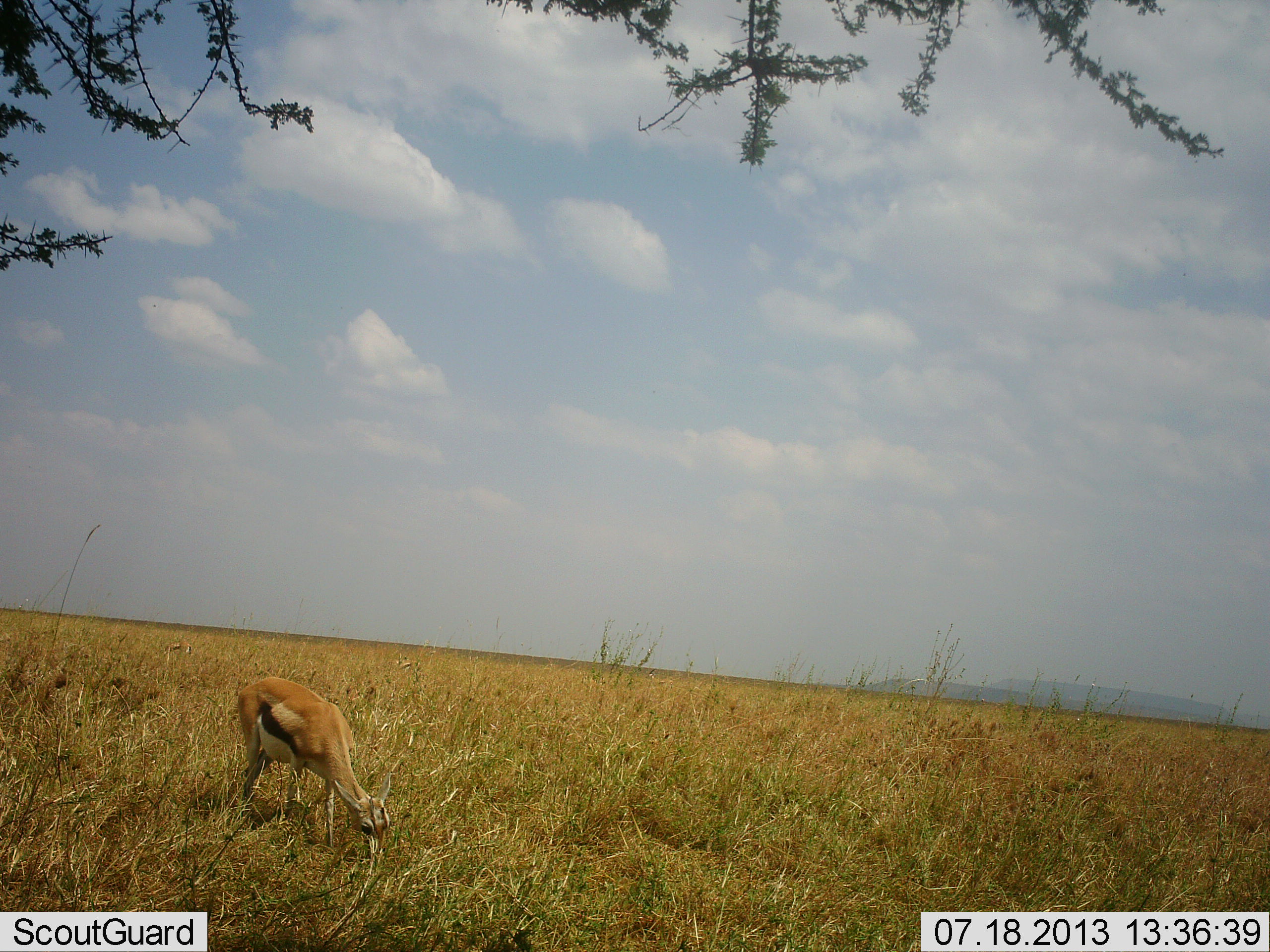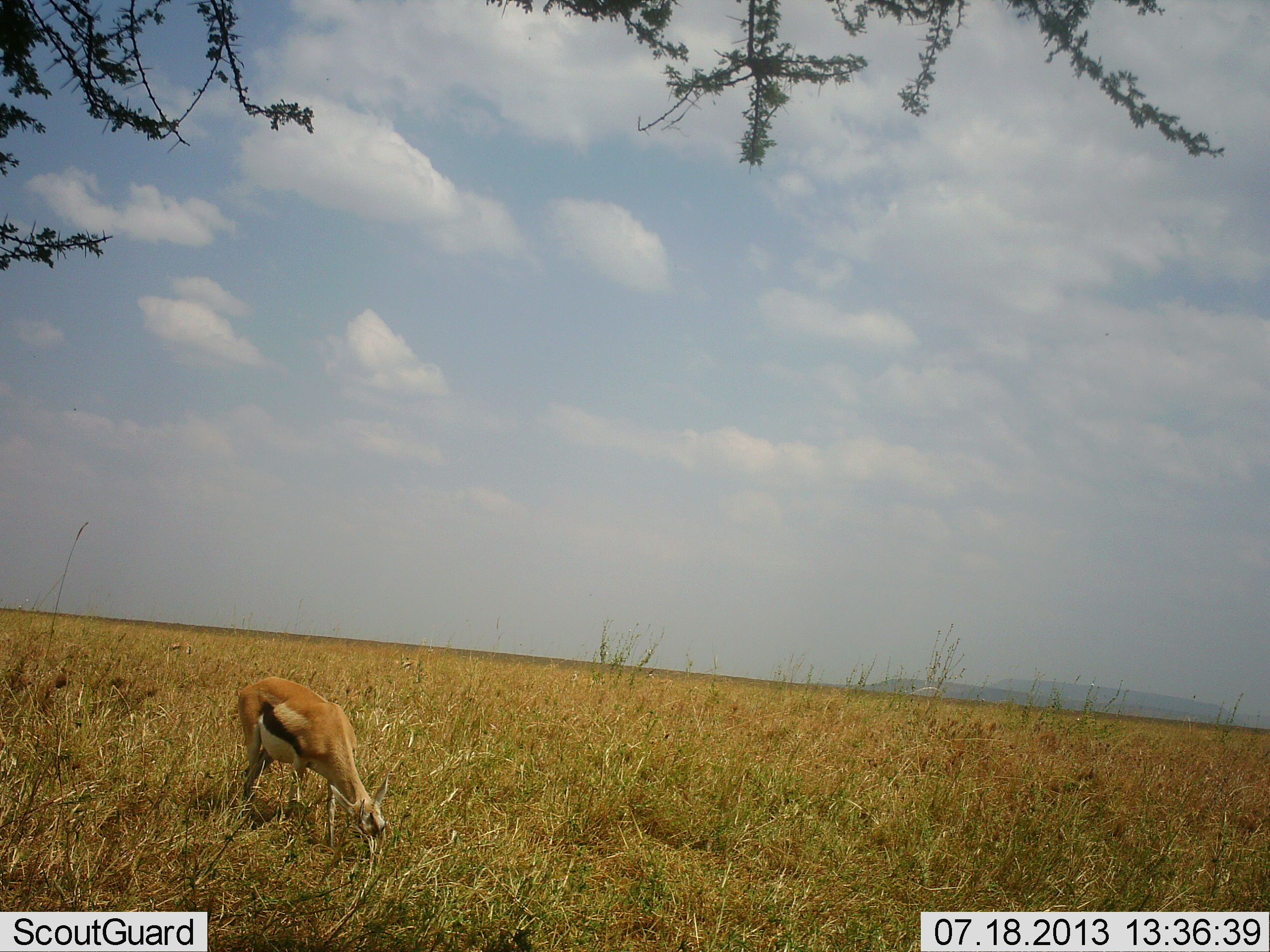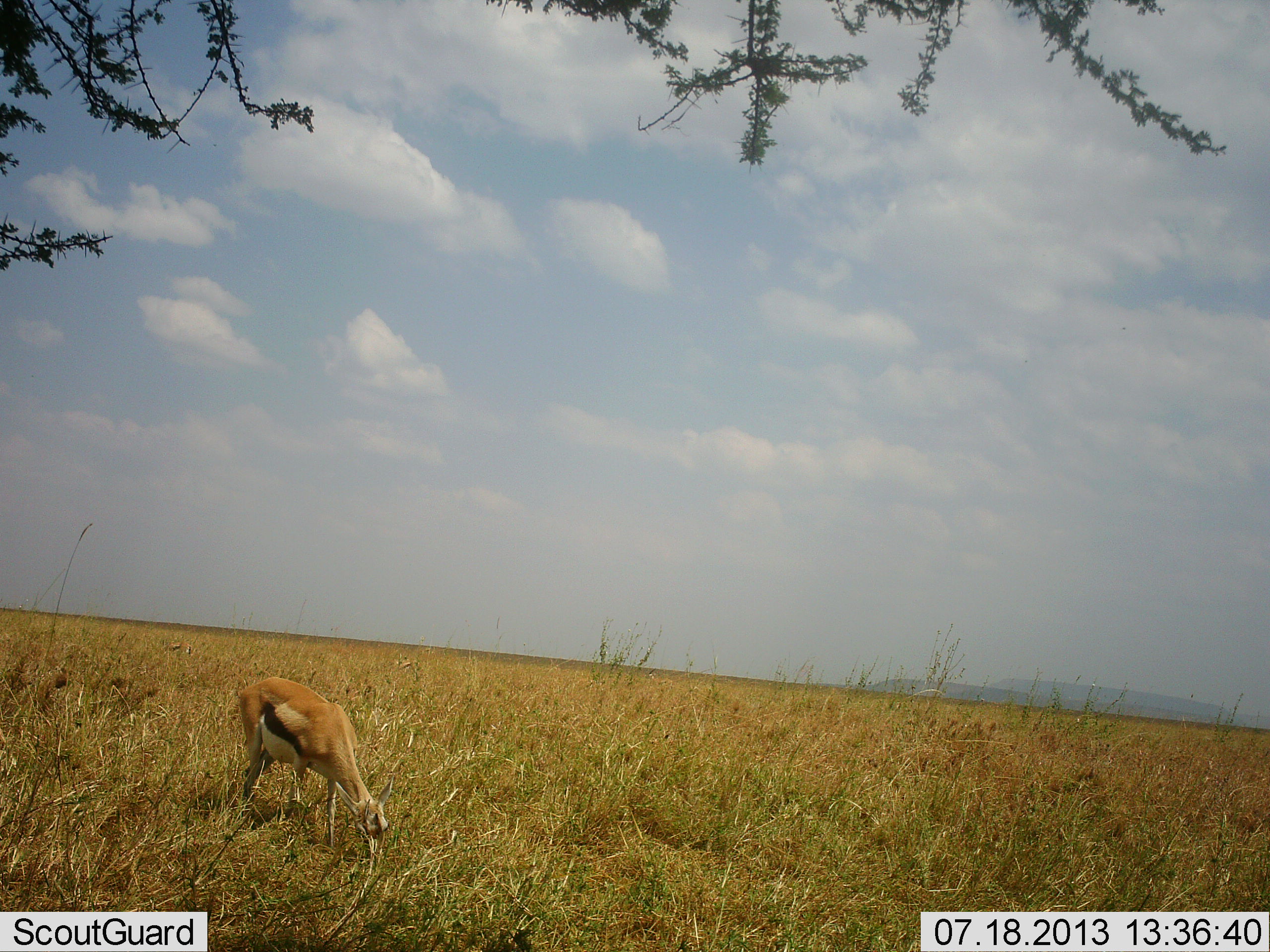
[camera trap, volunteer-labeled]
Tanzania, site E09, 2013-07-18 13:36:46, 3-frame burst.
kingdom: Animalia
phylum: Chordata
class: Mammalia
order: Artiodactyla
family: Bovidae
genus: Eudorcas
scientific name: Eudorcas thomsonii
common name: thomson's gazelle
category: gazellethomsons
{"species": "gazellethomsons (thomson's gazelle) (Eudorcas thomsonii)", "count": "1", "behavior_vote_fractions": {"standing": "25%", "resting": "0%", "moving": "3%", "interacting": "0%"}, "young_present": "0%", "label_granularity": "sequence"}